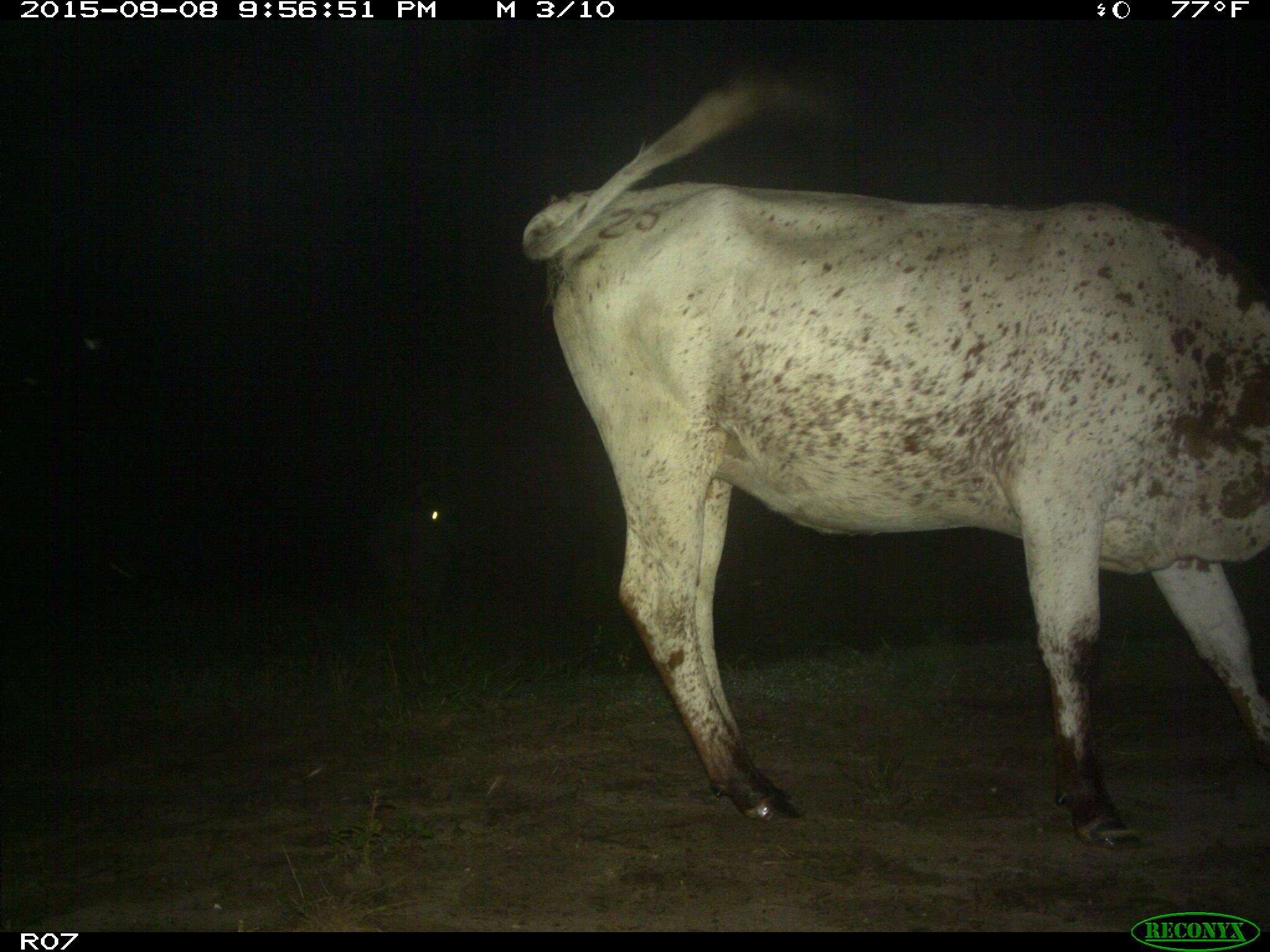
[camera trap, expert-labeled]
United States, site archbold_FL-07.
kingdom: Animalia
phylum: Chordata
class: Mammalia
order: Artiodactyla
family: Bovidae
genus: Bos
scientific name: Bos taurus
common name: domestic cow